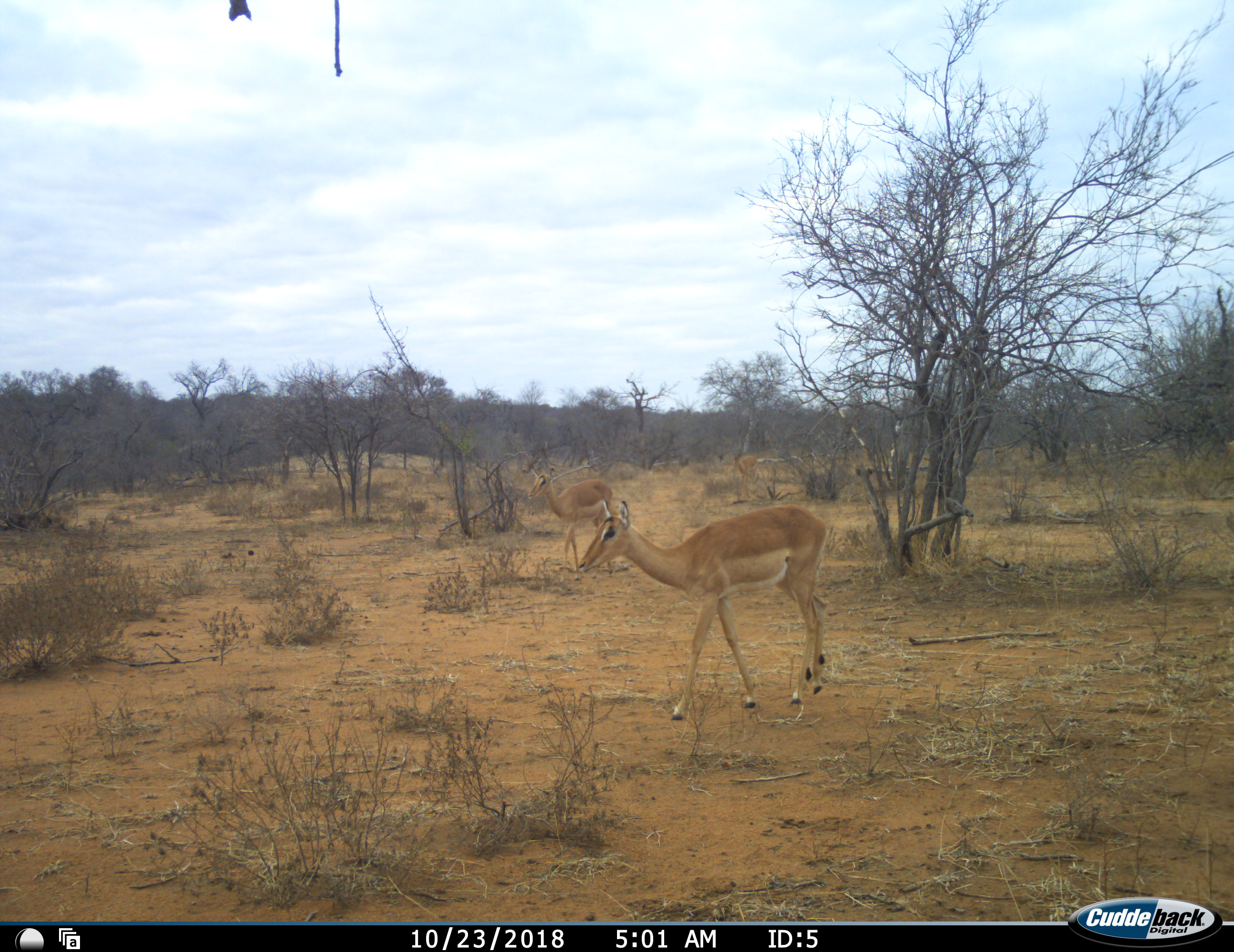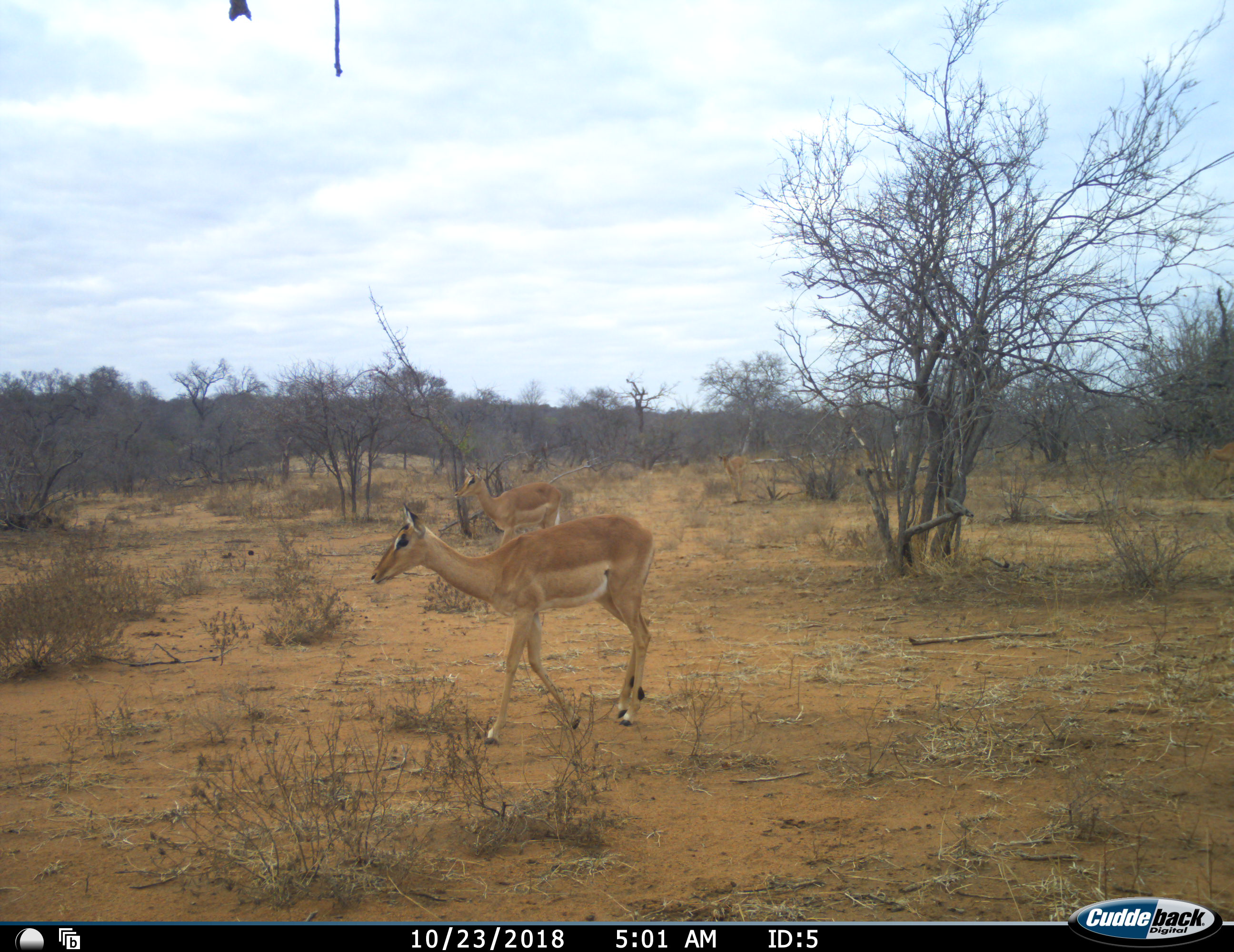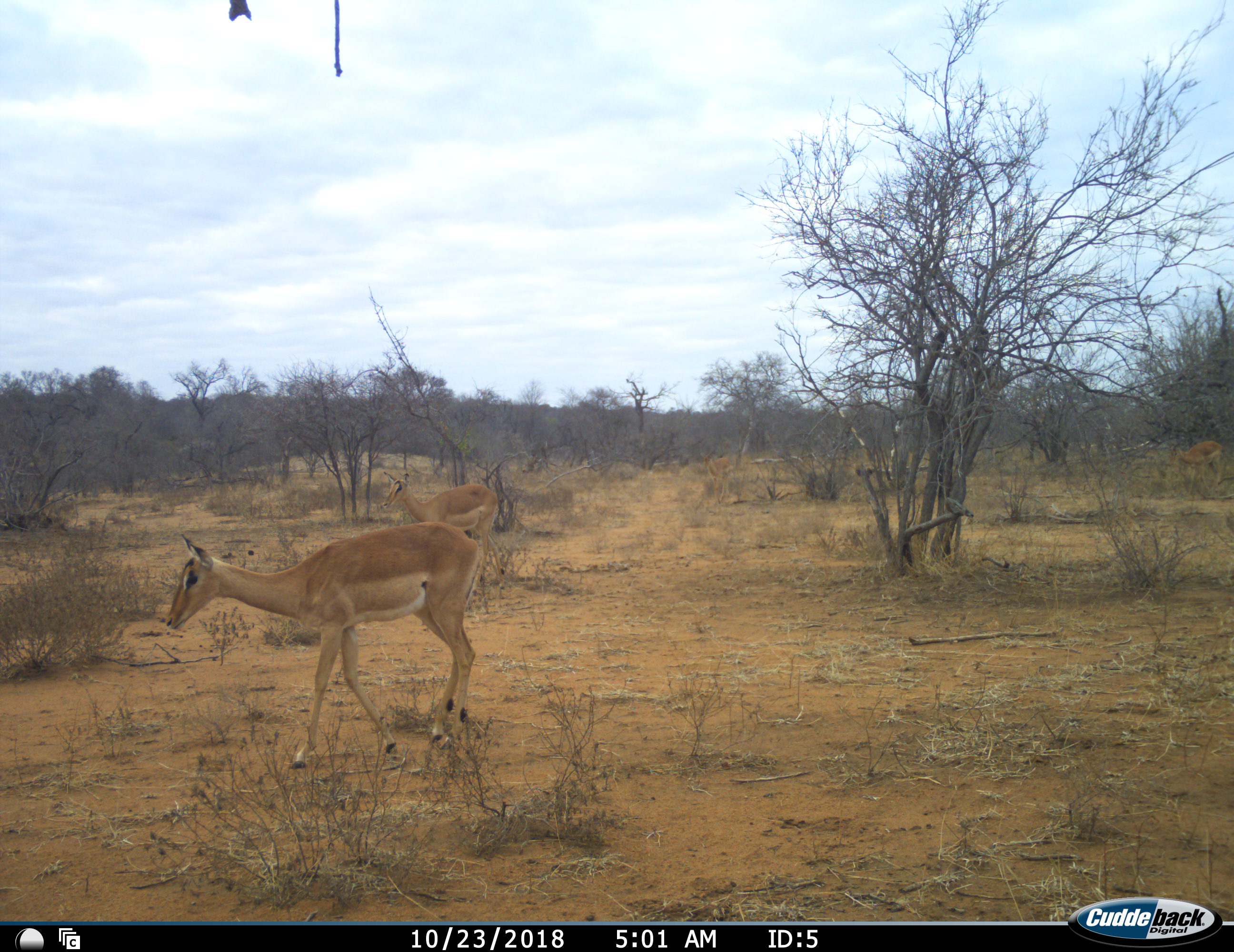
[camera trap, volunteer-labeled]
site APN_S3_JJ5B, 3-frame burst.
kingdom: Animalia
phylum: Chordata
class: Mammalia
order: Artiodactyla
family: Bovidae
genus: Aepyceros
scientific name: Aepyceros melampus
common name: impala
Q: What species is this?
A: Impala (Aepyceros melampus).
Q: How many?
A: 3.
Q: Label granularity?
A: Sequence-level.